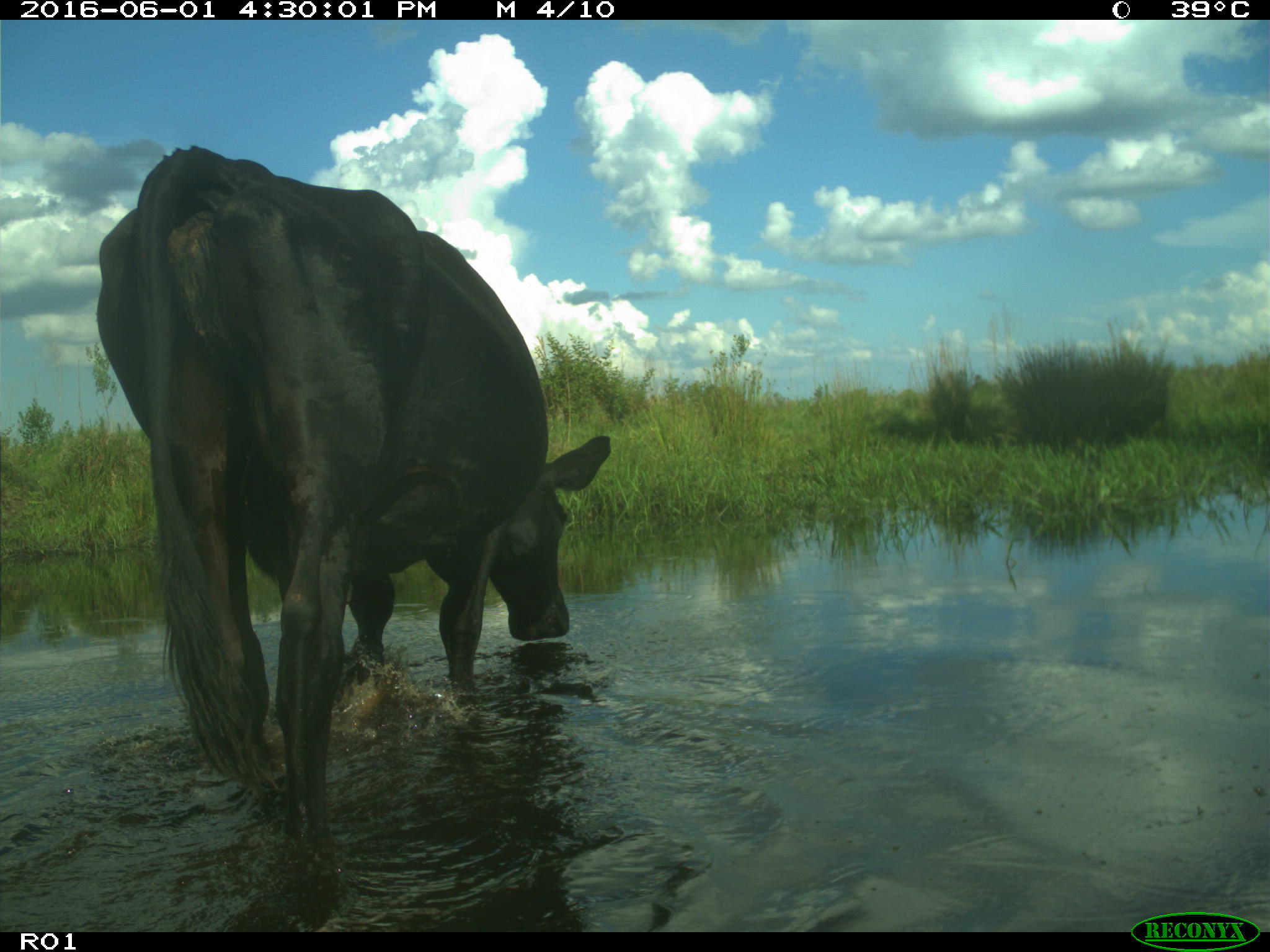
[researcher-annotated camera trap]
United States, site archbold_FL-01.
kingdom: Animalia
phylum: Chordata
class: Mammalia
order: Artiodactyla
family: Bovidae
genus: Bos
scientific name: Bos taurus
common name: domestic cow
Bos taurus (domestic cow).